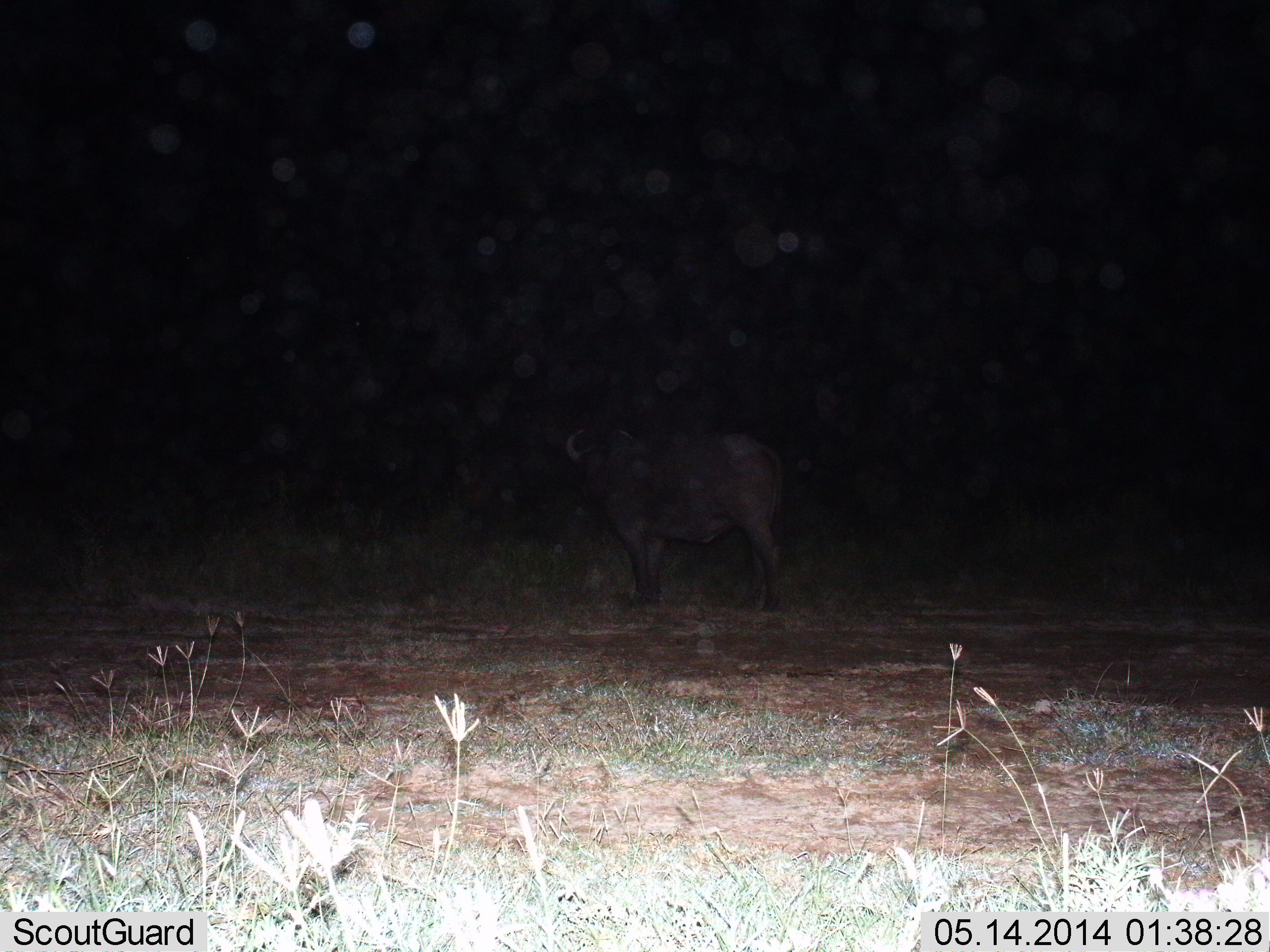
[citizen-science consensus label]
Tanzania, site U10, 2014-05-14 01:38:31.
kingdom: Animalia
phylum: Chordata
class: Mammalia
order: Artiodactyla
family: Bovidae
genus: Syncerus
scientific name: Syncerus caffer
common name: cape buffalo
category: buffalo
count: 1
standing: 100%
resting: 0%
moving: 0%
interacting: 0%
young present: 0%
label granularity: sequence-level